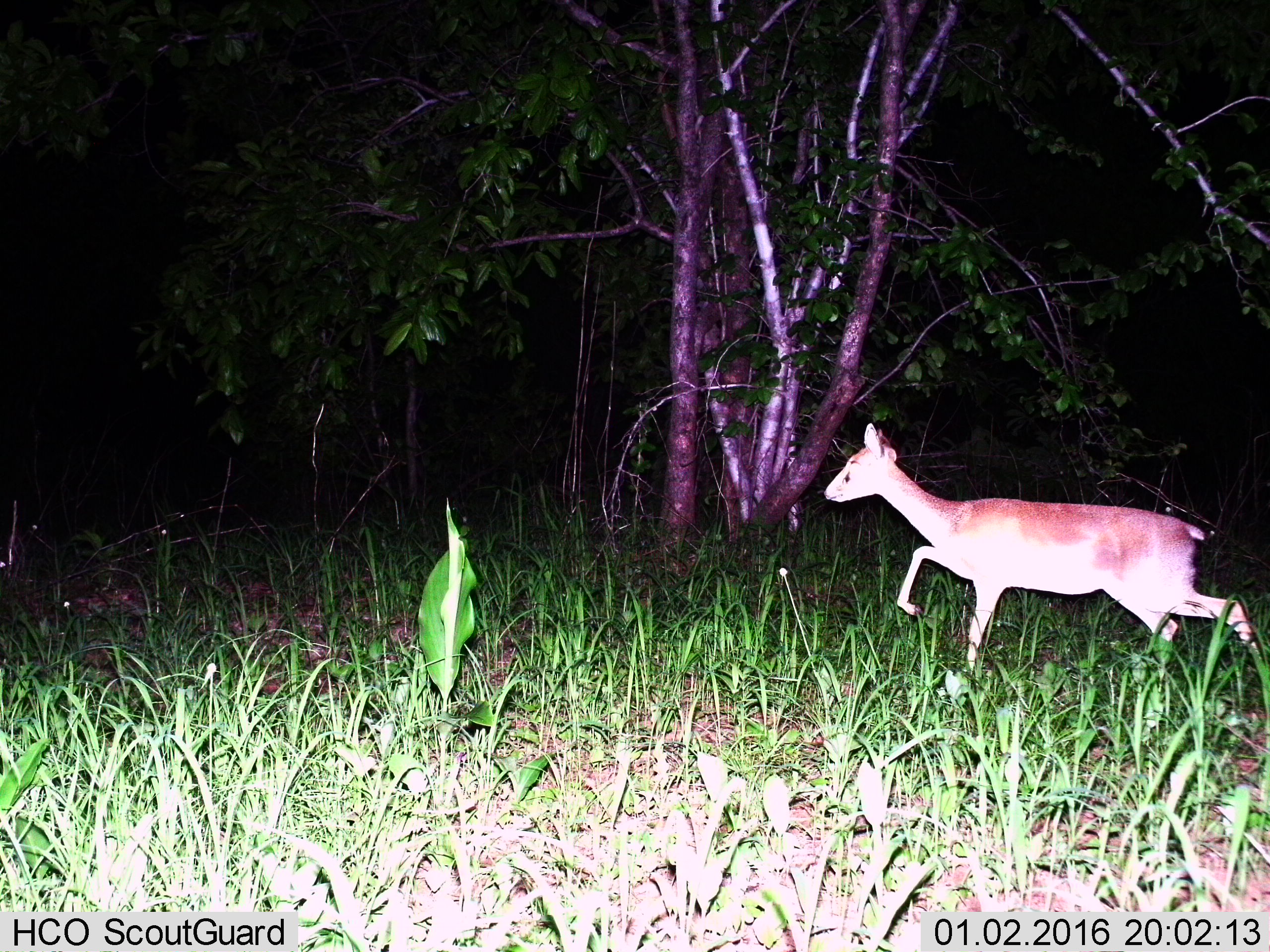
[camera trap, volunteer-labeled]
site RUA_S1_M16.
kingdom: Animalia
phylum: Chordata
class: Mammalia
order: Artiodactyla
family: Bovidae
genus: Madoqua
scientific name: Madoqua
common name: dik-dik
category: dikdik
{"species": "dikdik (dik-dik) (Madoqua)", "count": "1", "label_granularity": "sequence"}